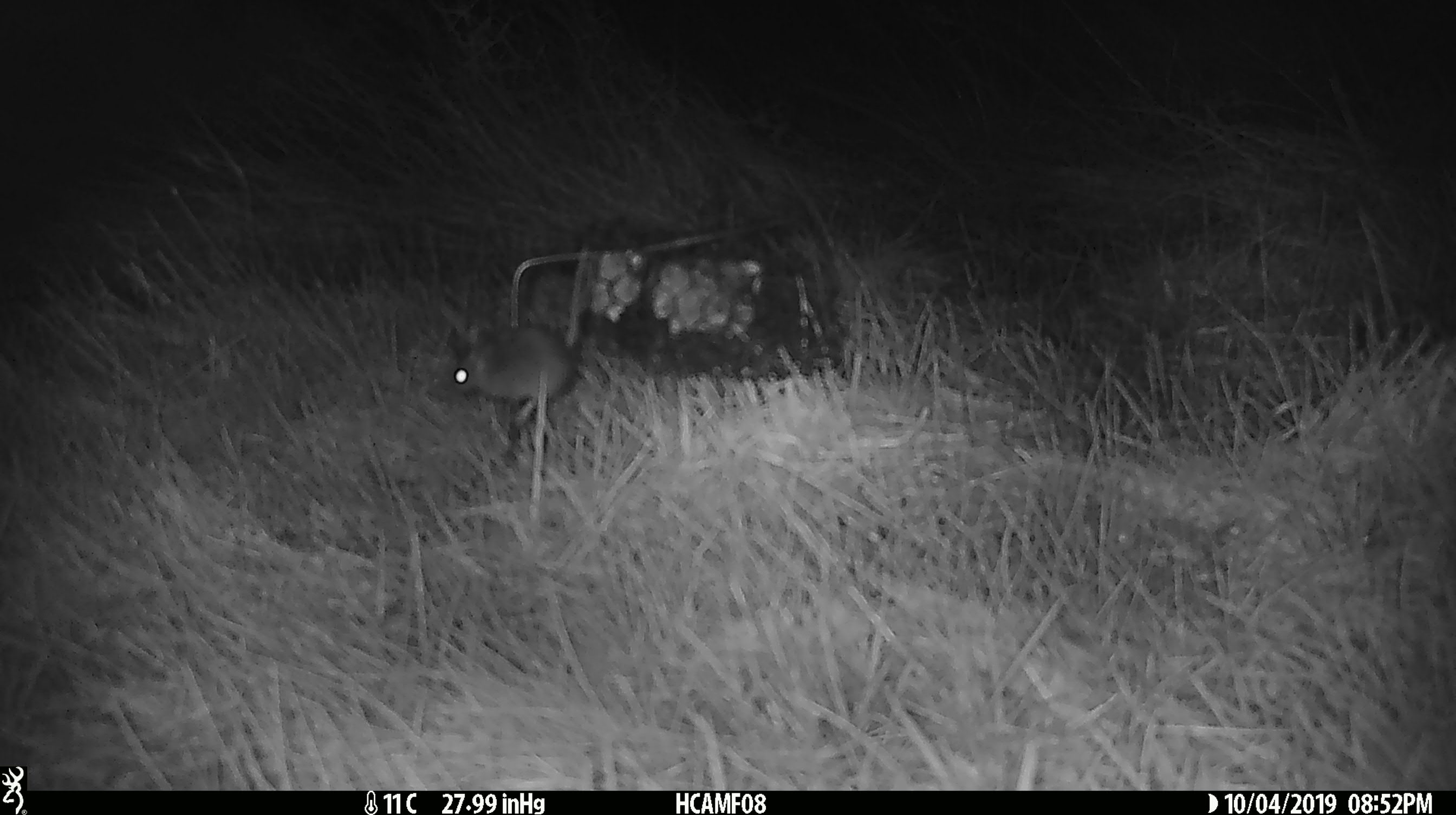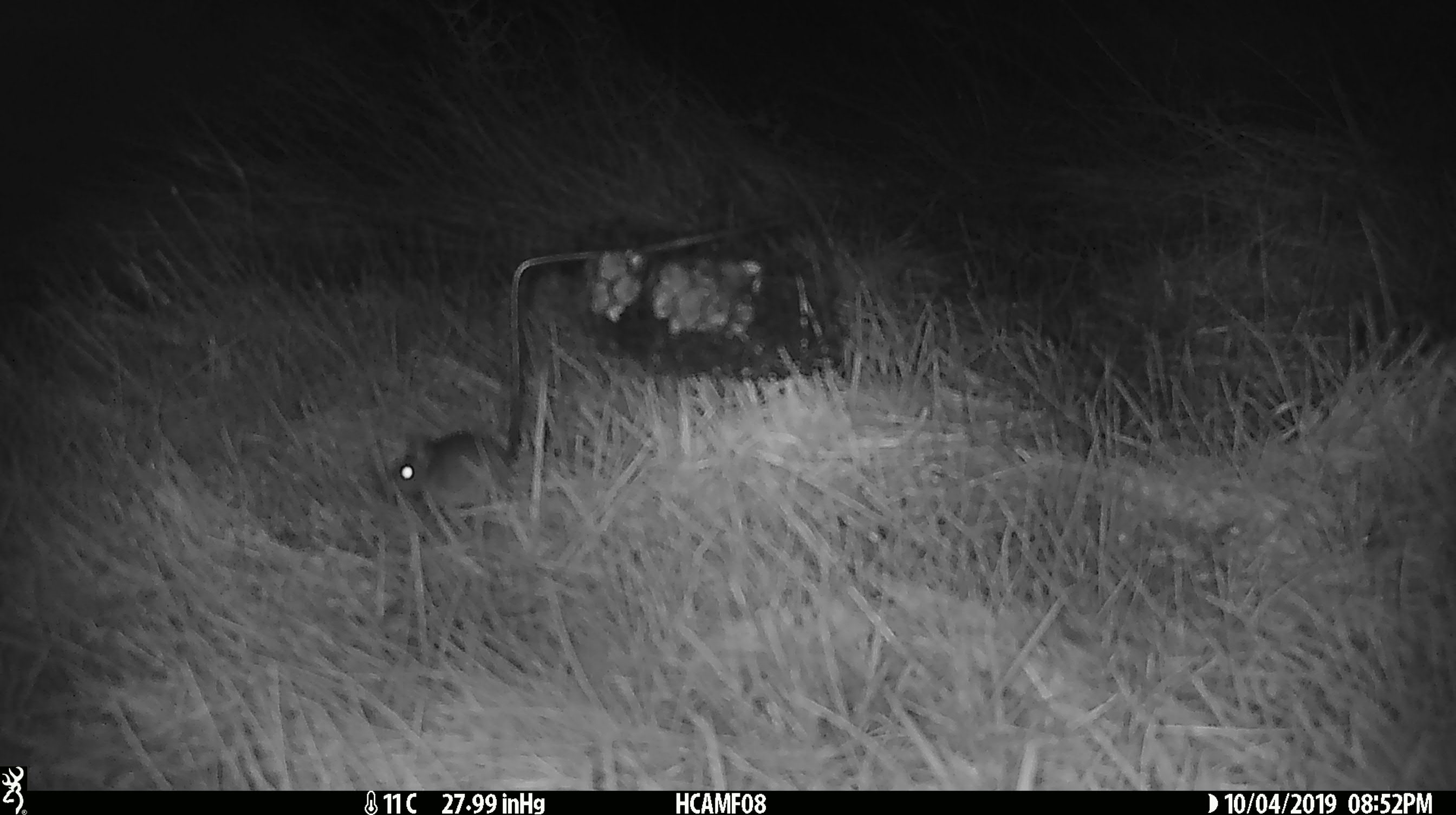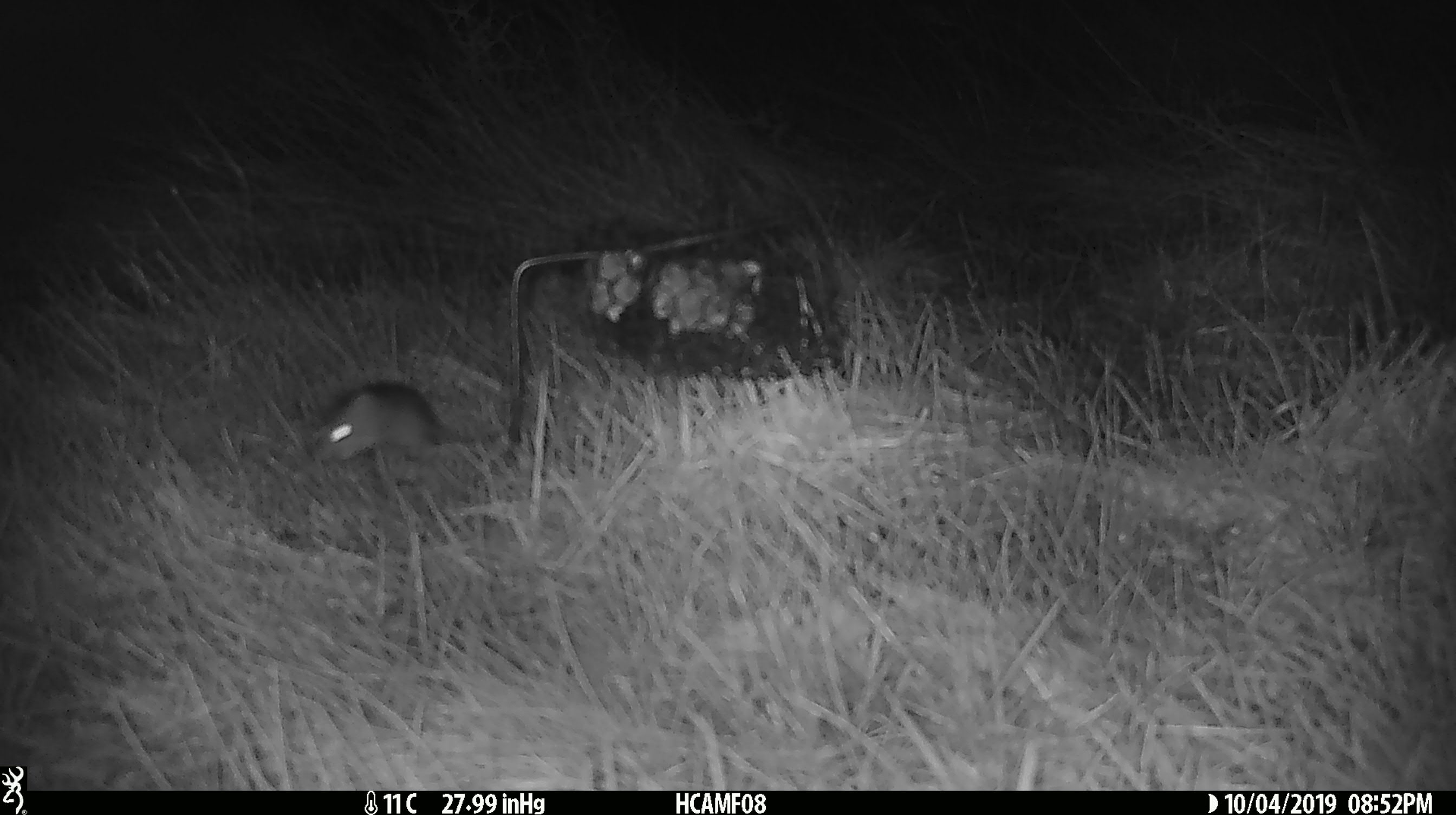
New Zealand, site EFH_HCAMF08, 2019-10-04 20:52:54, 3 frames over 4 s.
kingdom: Animalia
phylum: Chordata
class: Mammalia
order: Rodentia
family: Muridae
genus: Mus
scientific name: Mus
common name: mouse